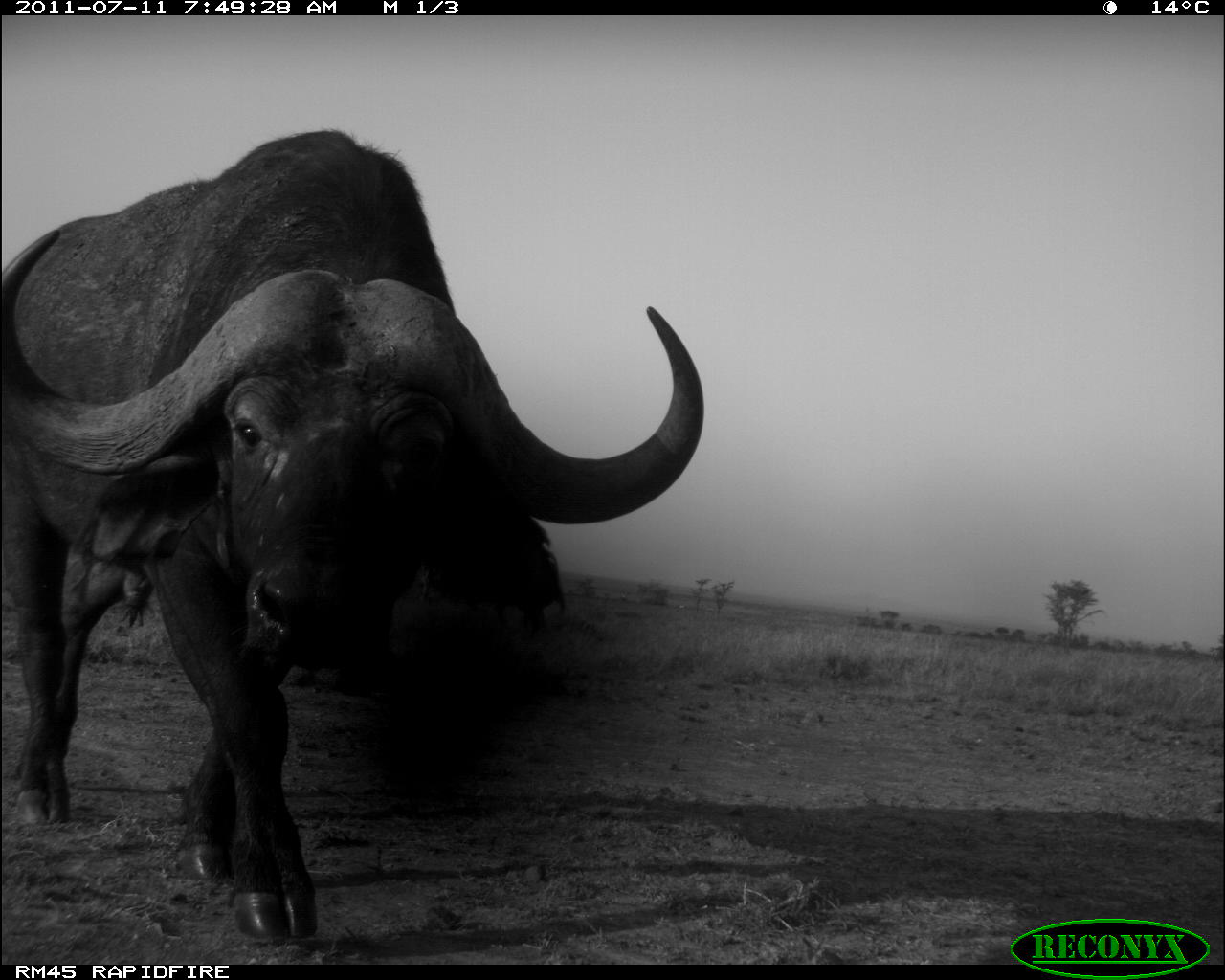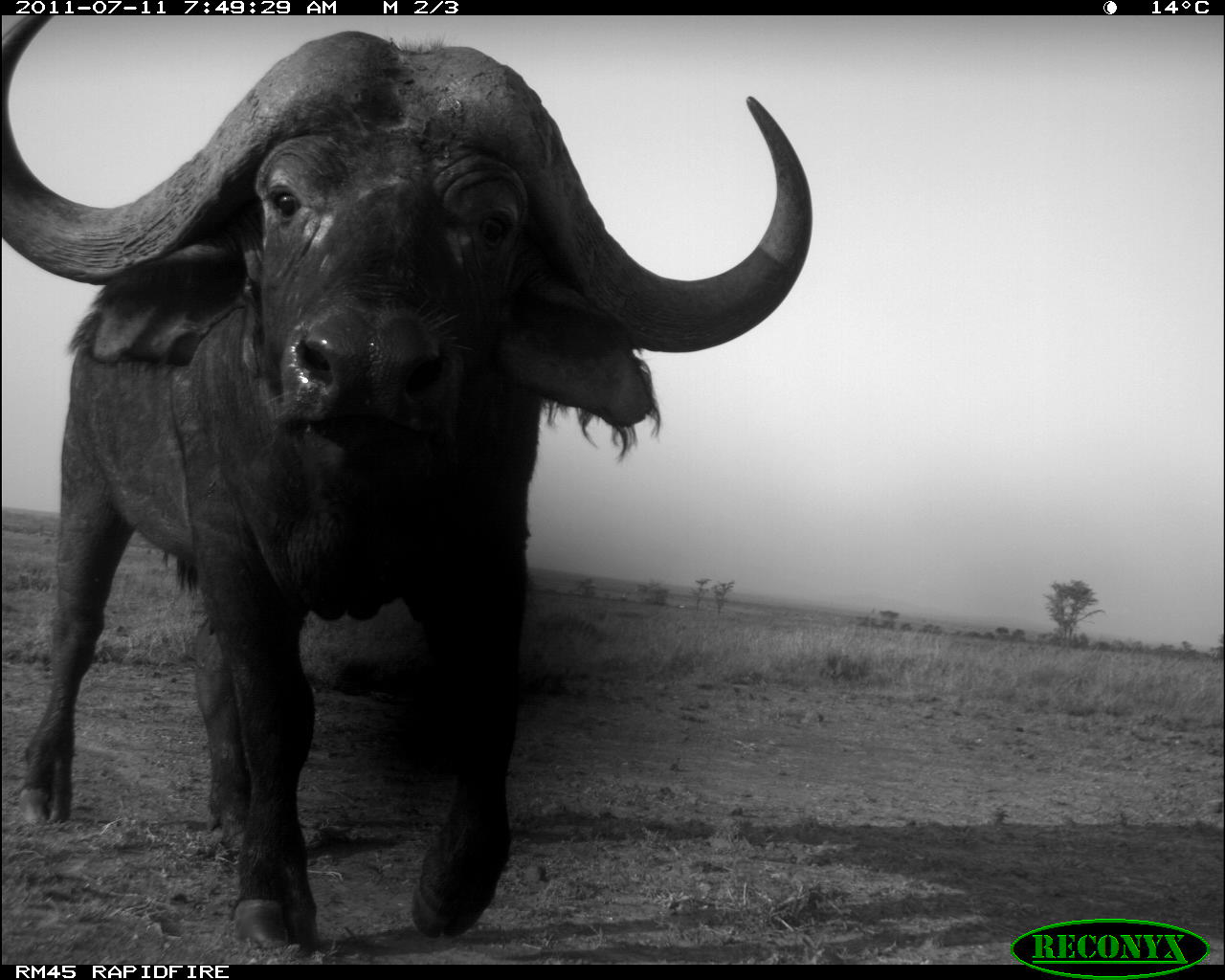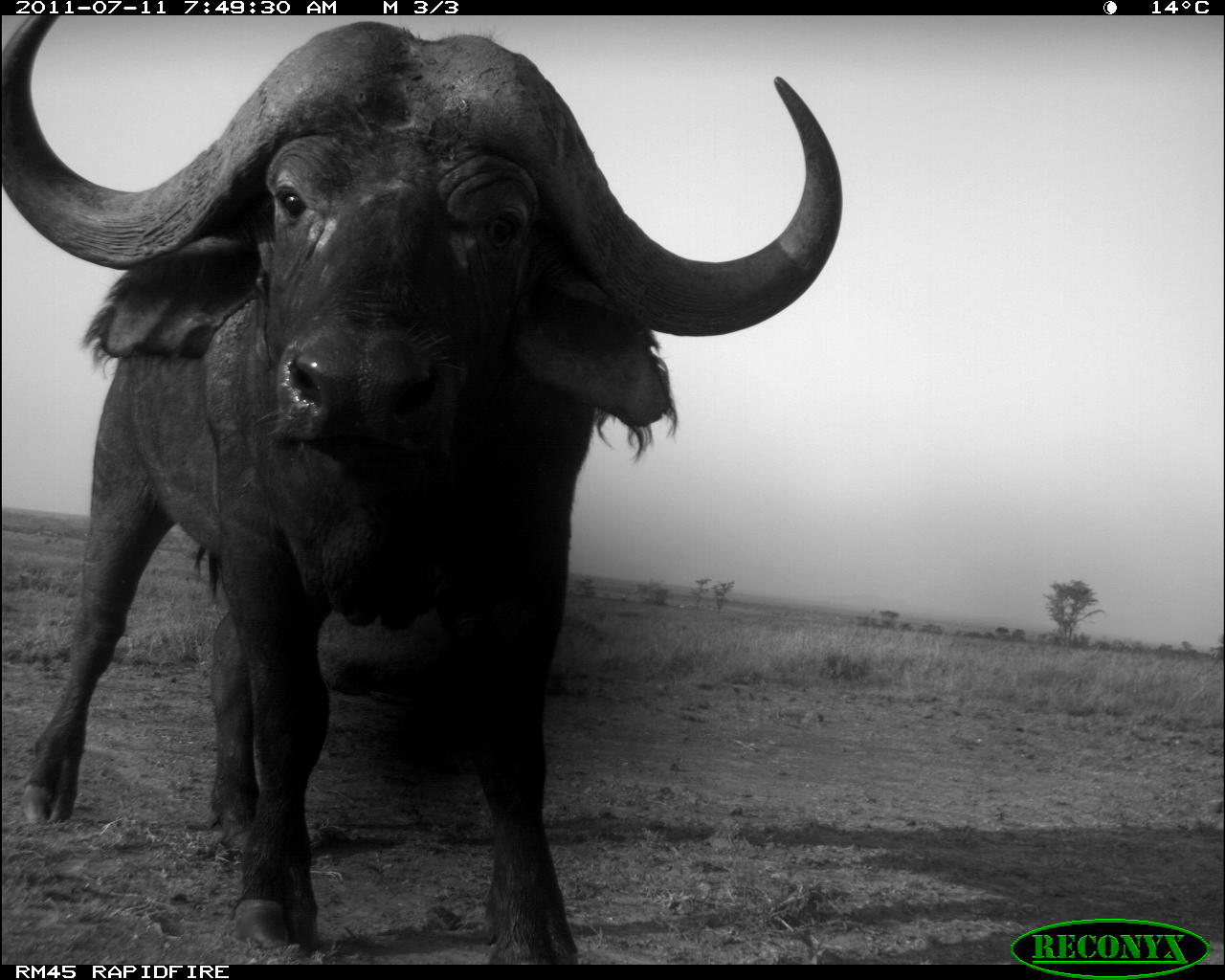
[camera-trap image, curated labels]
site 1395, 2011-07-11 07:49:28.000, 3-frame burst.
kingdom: Animalia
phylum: Chordata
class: Mammalia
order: Artiodactyla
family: Bovidae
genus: Syncerus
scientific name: Syncerus caffer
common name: african buffalo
Syncerus caffer (african buffalo), count 1.